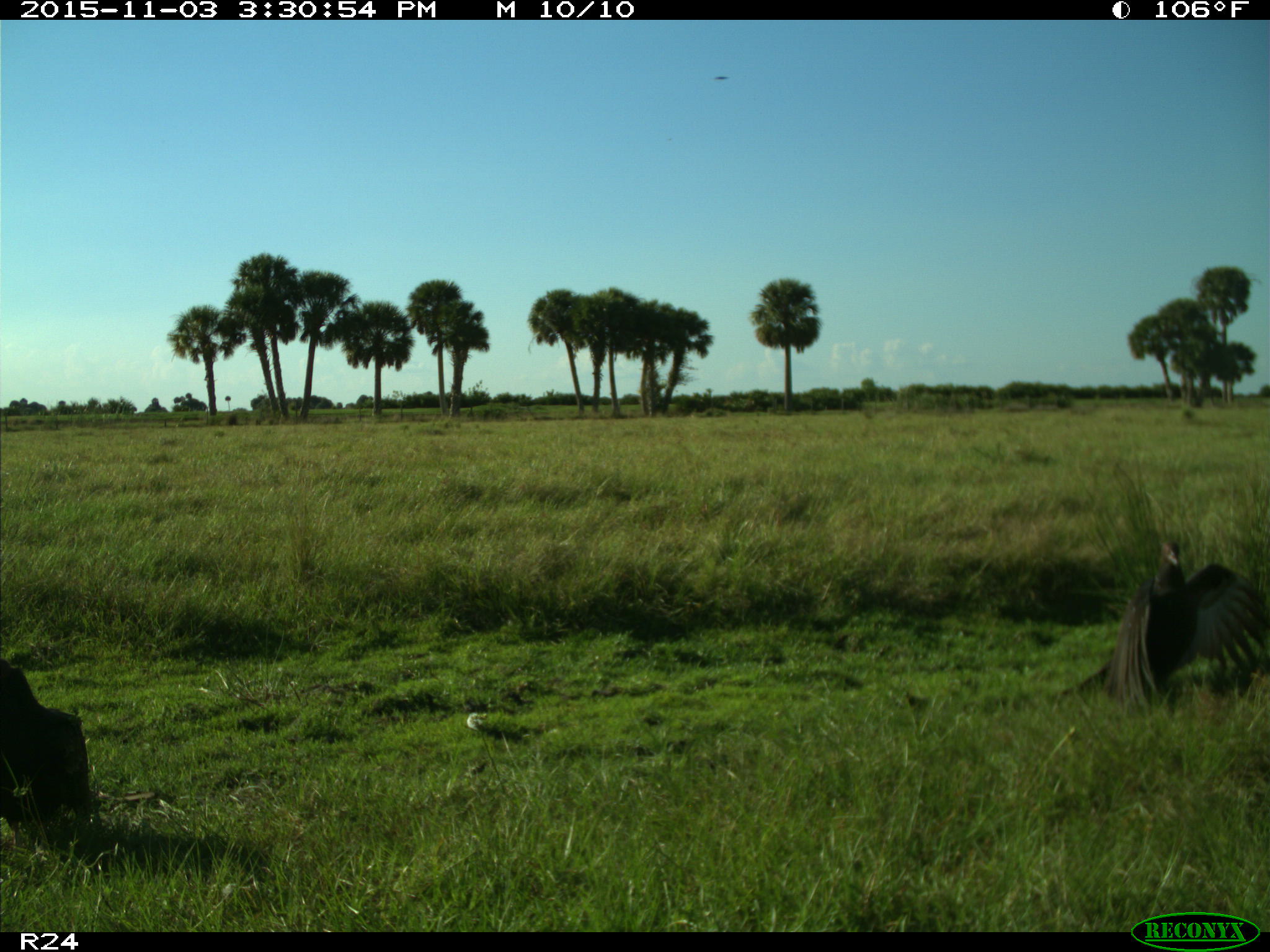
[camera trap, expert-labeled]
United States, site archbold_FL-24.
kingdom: Animalia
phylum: Chordata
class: Aves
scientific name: Aves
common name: birds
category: unidentified bird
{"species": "unidentified bird (birds) (Aves)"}